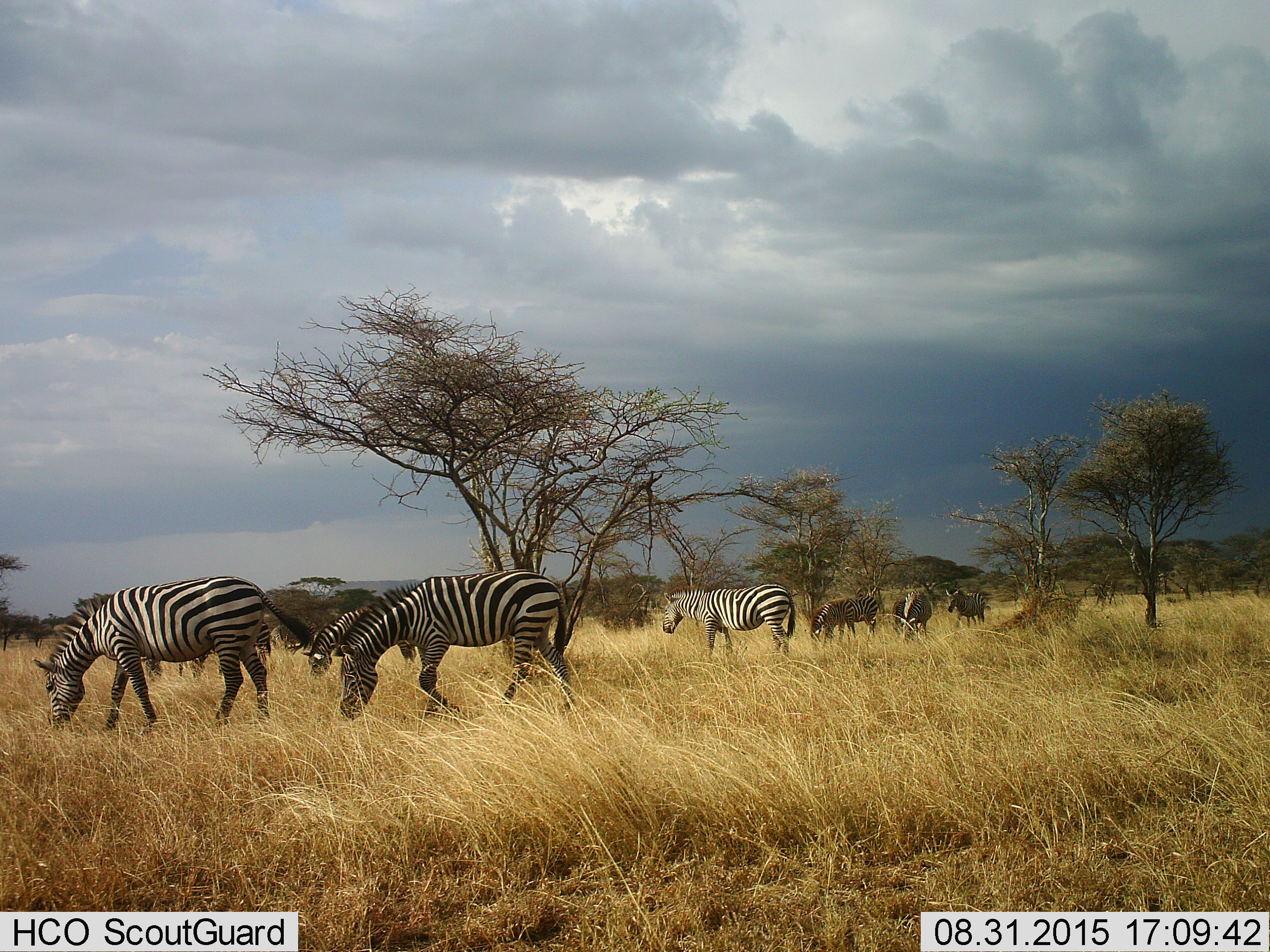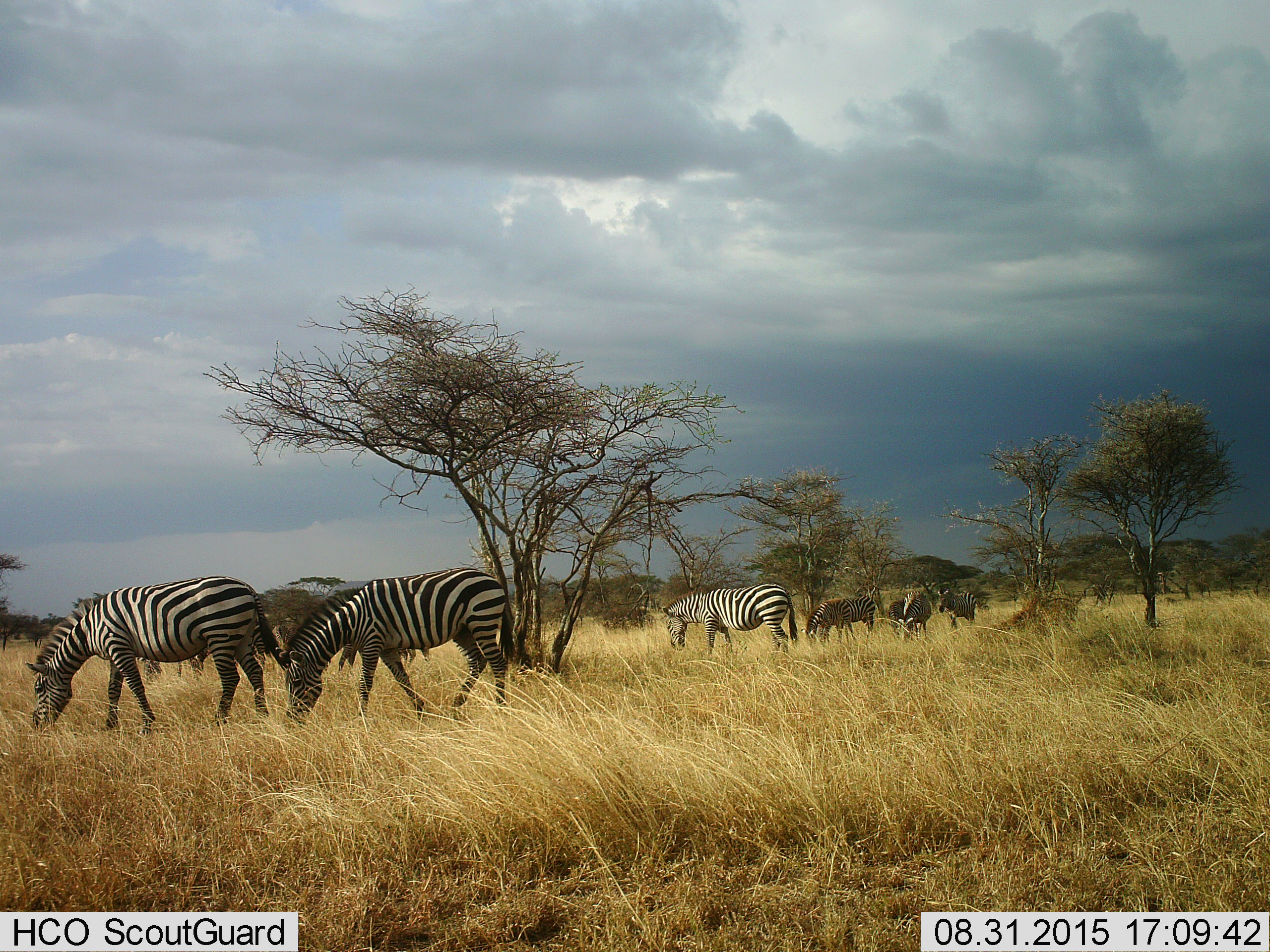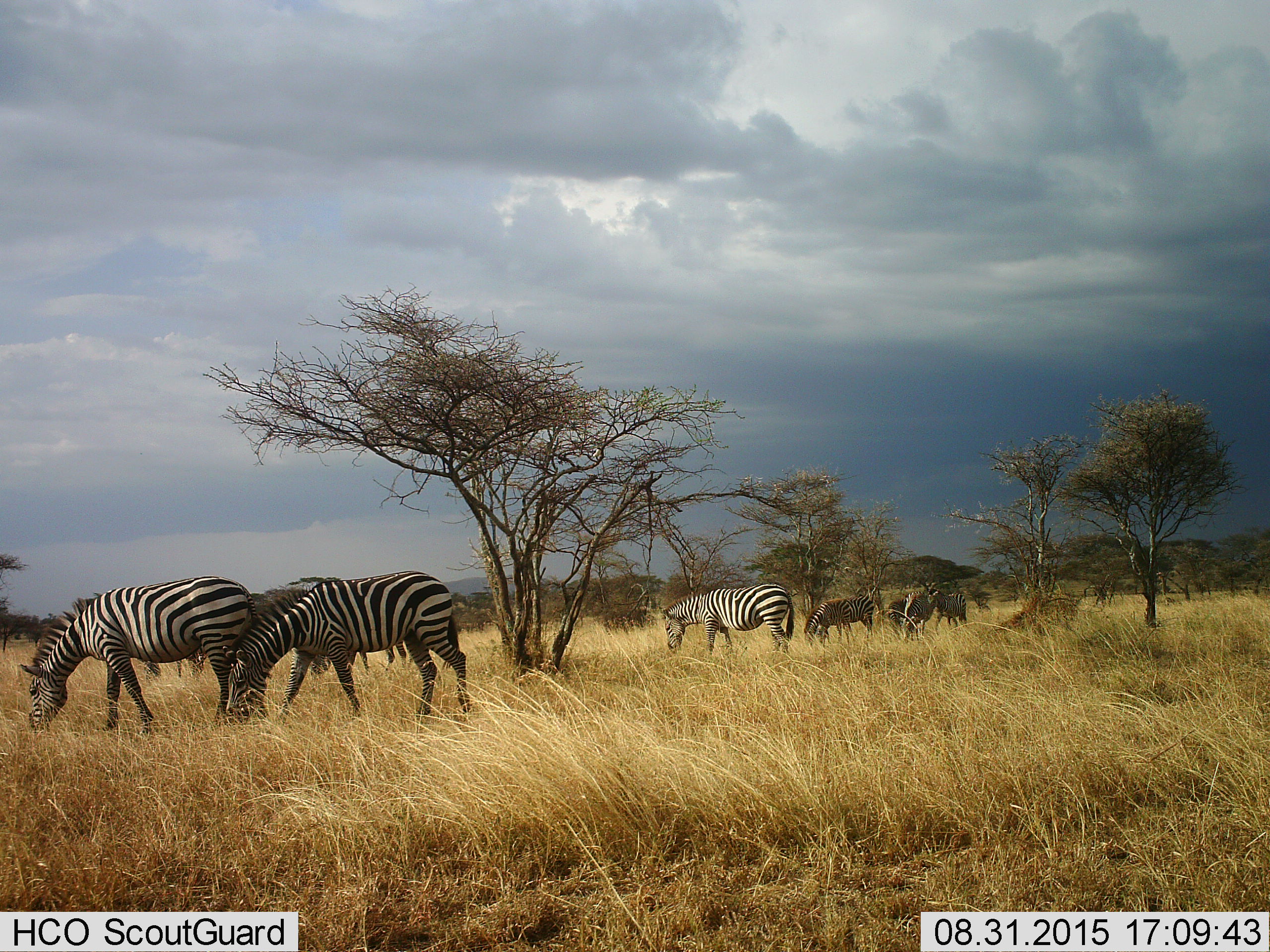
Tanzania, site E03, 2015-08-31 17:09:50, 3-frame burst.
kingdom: Animalia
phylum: Chordata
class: Mammalia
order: Perissodactyla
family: Equidae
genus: Equus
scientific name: Equus quagga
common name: plains zebra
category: zebra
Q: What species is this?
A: Zebra (plains zebra) (Equus quagga).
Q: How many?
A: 9.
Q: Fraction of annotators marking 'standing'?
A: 42%.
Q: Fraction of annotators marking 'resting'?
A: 0%.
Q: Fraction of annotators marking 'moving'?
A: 53%.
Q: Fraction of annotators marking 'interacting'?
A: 0%.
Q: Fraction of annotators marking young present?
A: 16%.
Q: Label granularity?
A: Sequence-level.